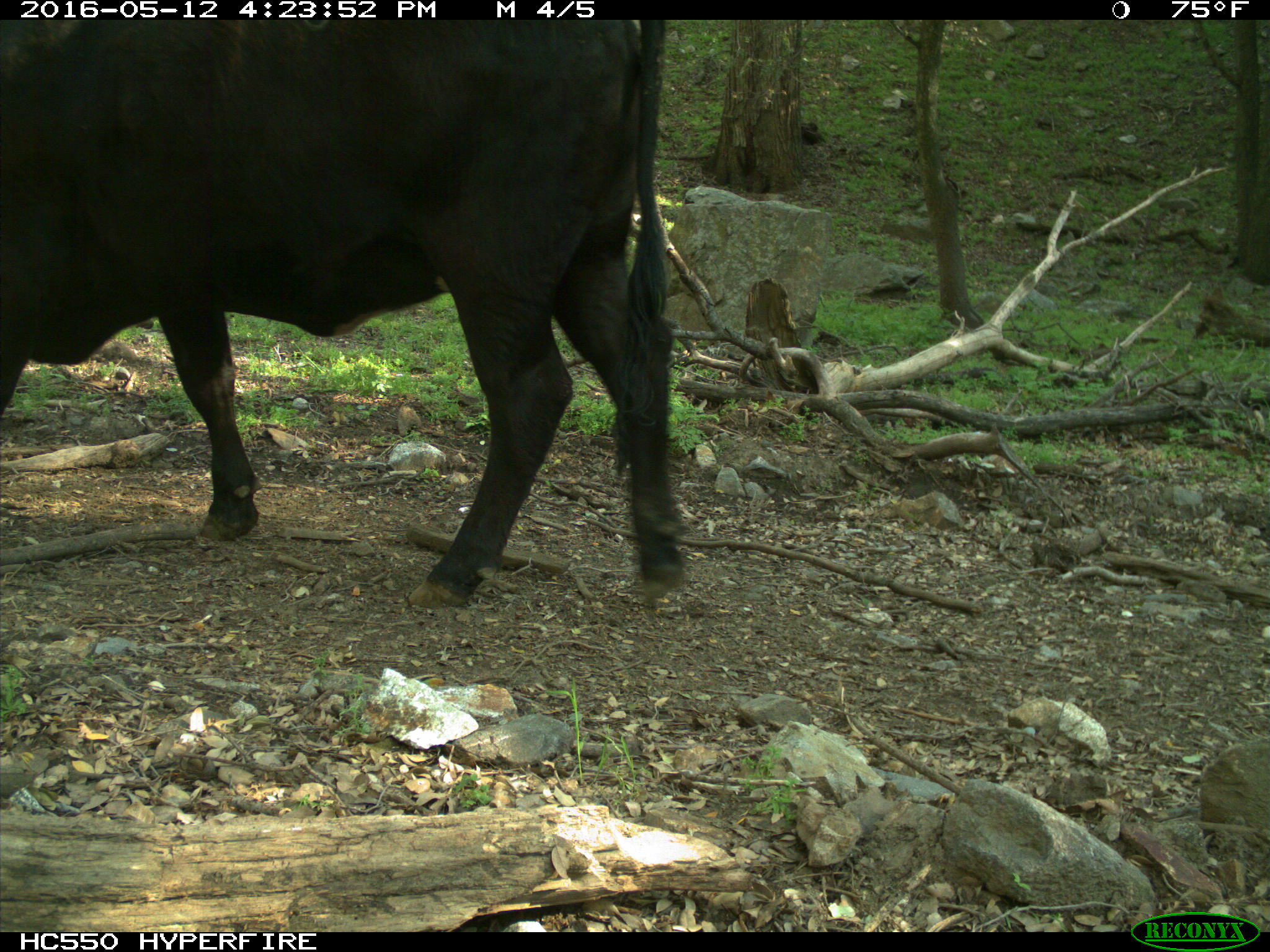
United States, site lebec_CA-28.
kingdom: Animalia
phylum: Chordata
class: Mammalia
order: Artiodactyla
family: Bovidae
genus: Bos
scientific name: Bos taurus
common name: domestic cow